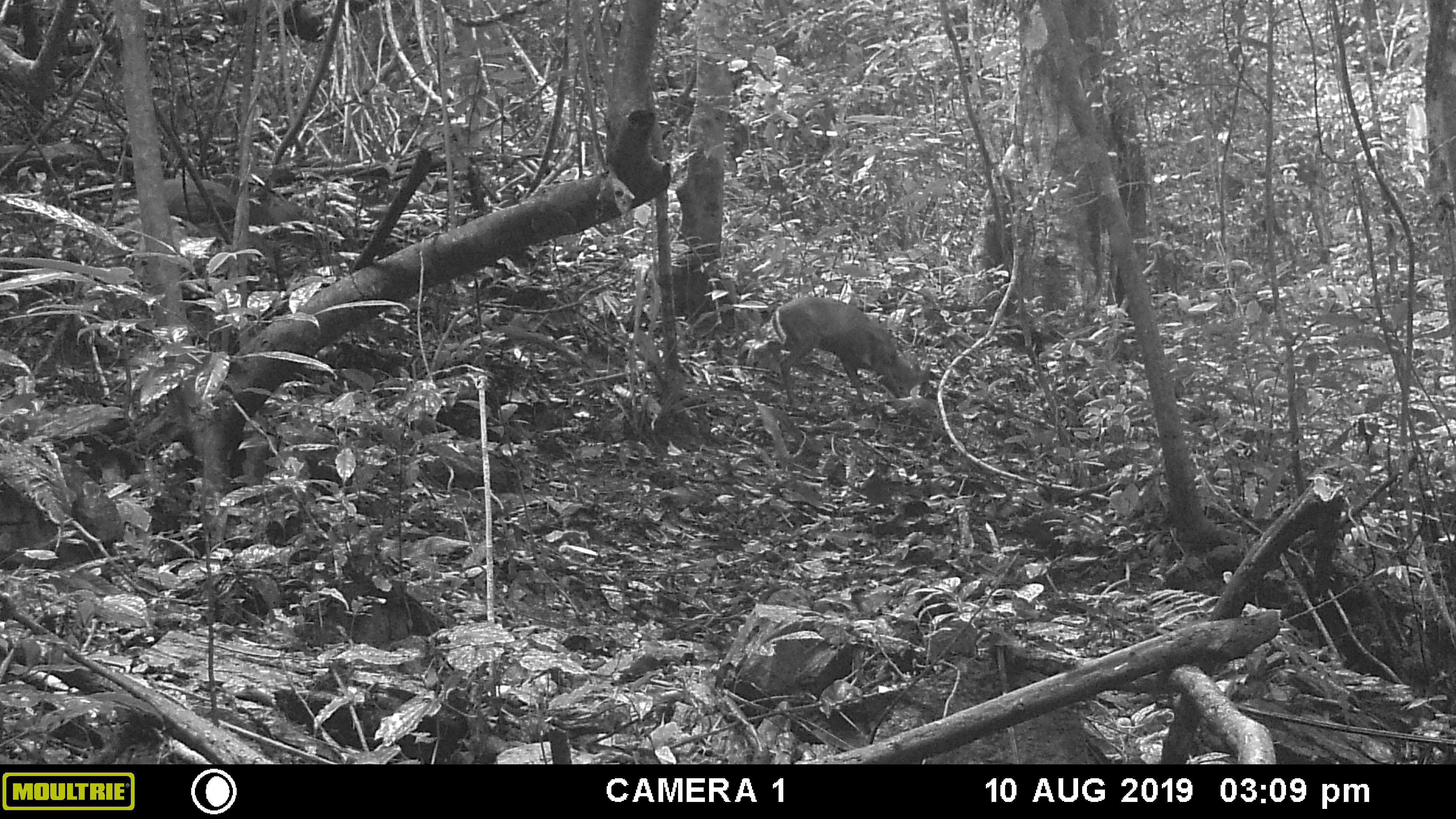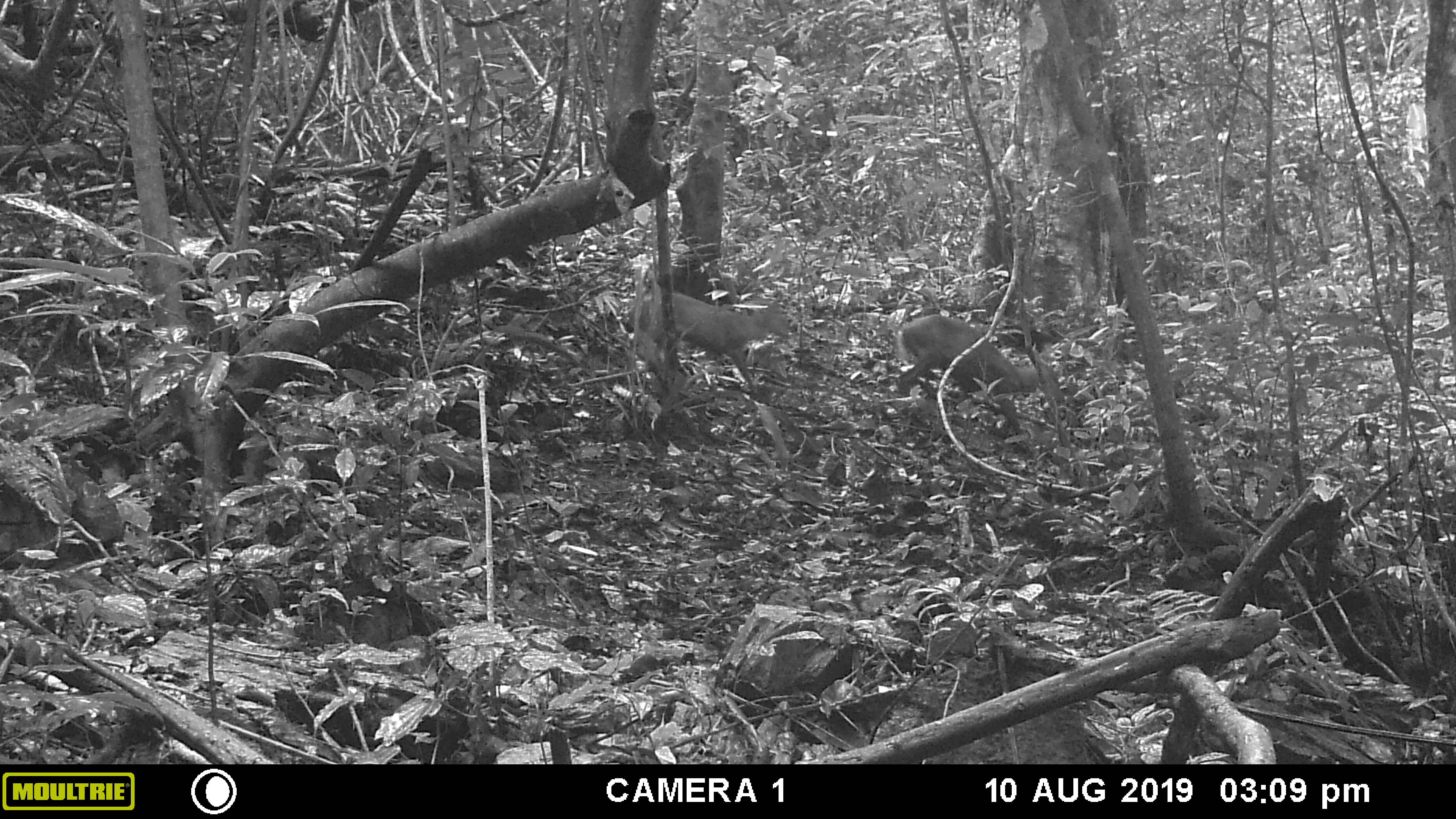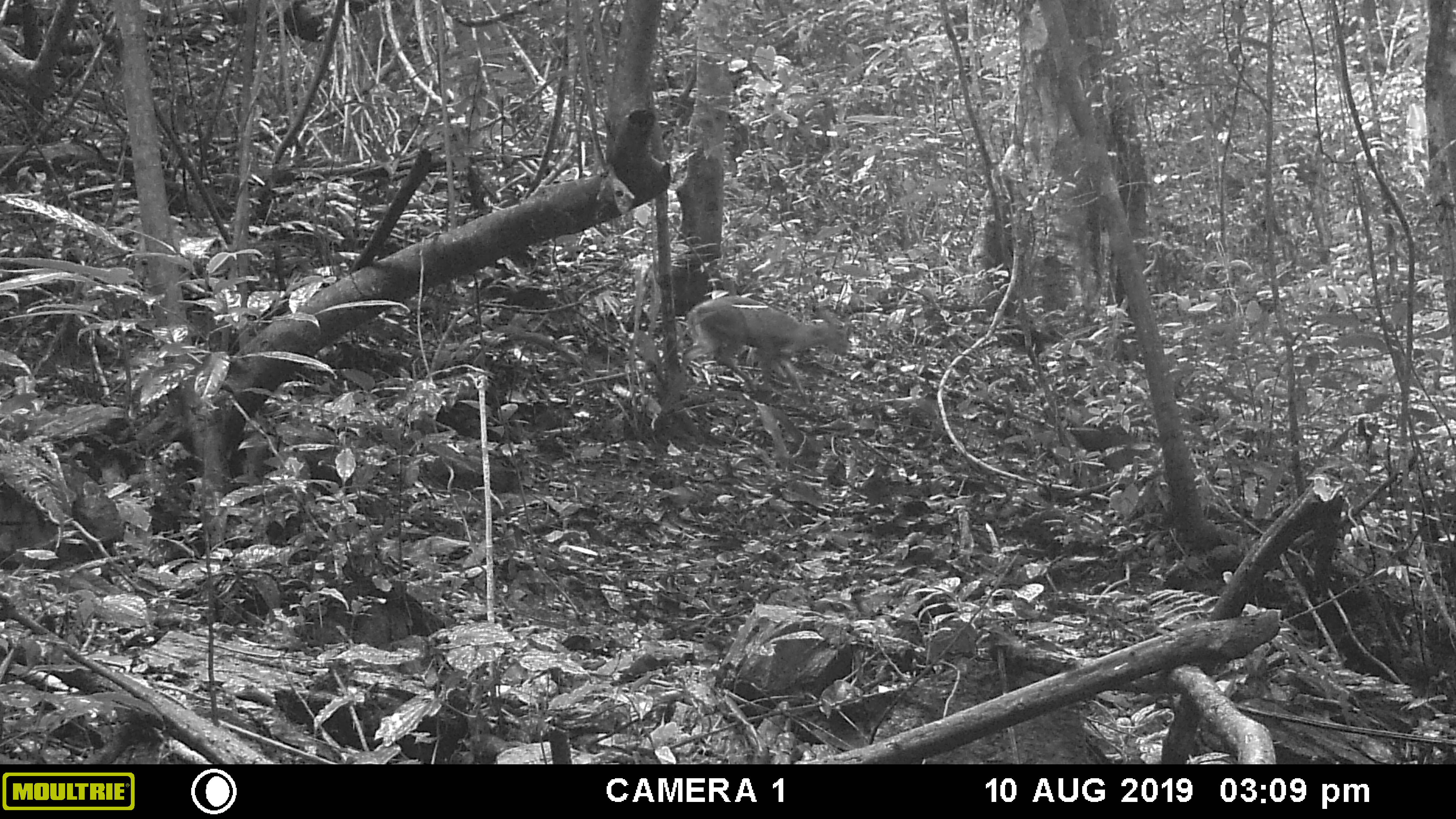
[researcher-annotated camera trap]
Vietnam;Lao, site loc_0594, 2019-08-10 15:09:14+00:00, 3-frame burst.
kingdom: Animalia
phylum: Chordata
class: Mammalia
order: Artiodactyla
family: Cervidae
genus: Muntiacus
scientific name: Muntiacus rooseveltorum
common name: roosevelt's muntjac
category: roosevelts muntjac group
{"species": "roosevelts muntjac group (roosevelt's muntjac) (Muntiacus rooseveltorum)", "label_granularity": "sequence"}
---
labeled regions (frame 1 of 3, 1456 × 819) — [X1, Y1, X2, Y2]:
roosevelts muntjac group: [770, 294, 934, 410]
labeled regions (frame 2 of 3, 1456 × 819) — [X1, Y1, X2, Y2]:
roosevelts muntjac group: [892, 311, 1066, 434]; [647, 288, 789, 394]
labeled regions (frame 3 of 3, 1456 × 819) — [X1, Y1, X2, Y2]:
roosevelts muntjac group: [680, 292, 850, 402]